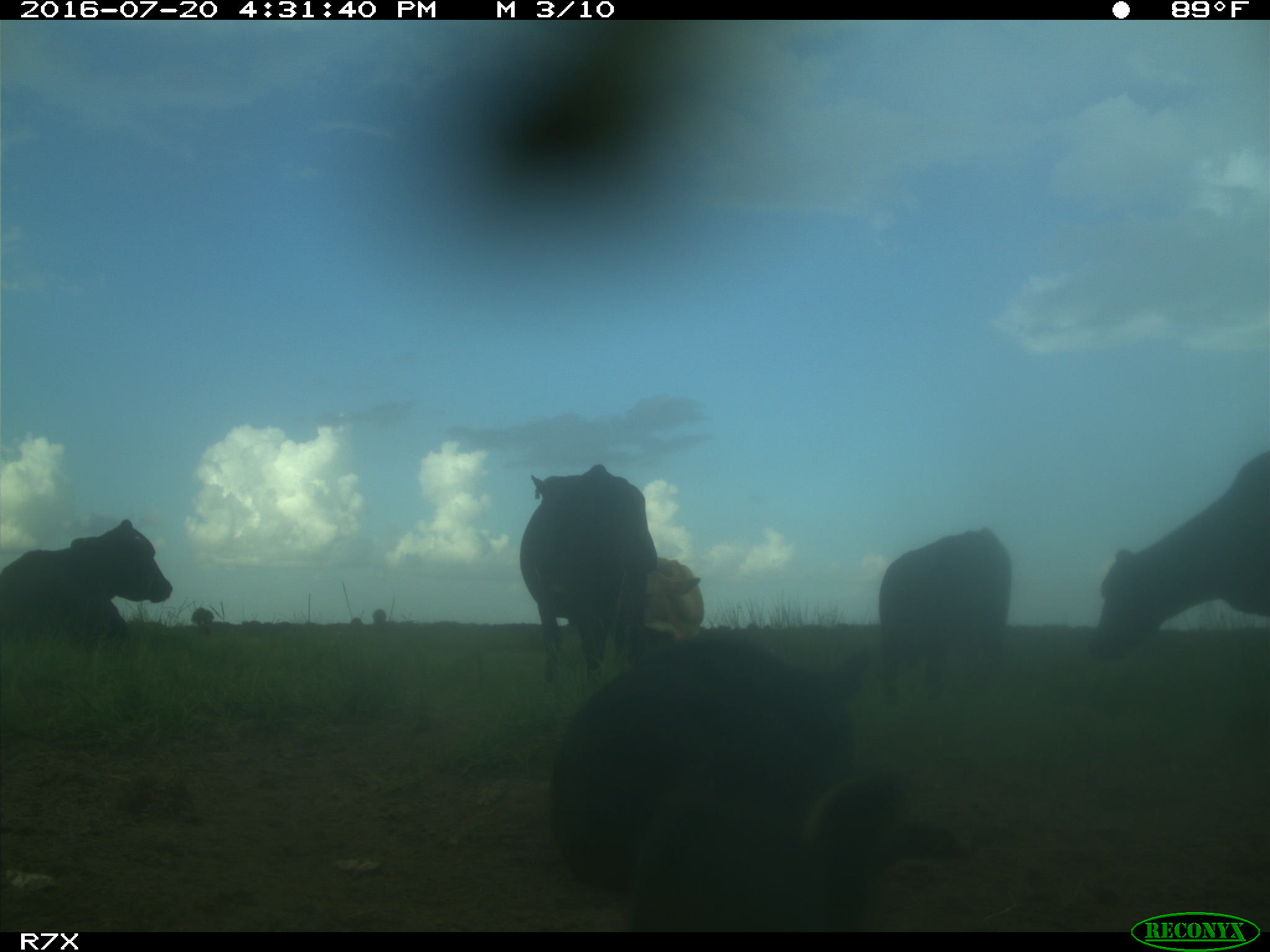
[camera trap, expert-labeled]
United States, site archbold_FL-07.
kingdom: Animalia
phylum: Chordata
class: Mammalia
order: Artiodactyla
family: Bovidae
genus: Bos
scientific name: Bos taurus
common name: domestic cow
Bos taurus (domestic cow).